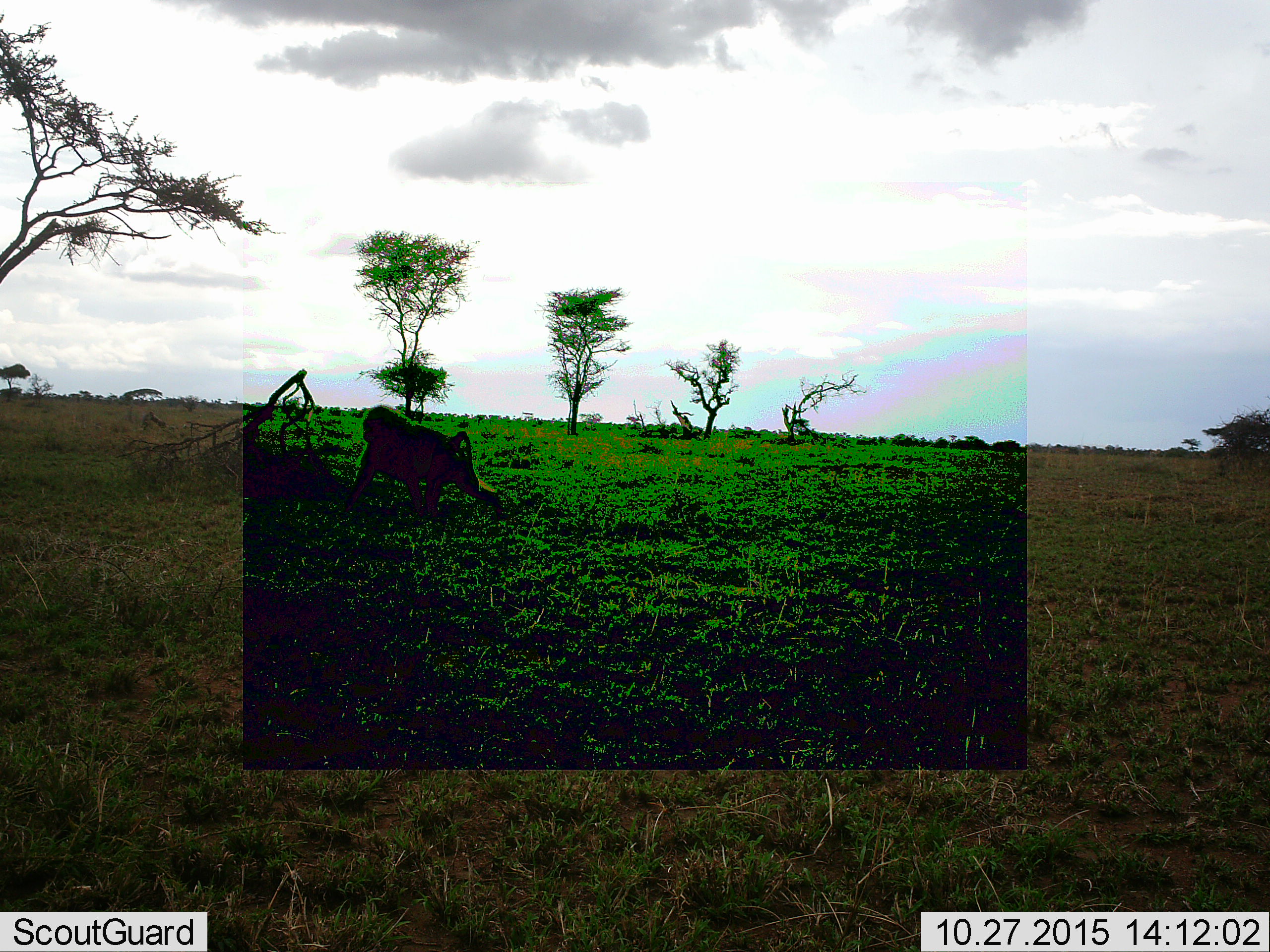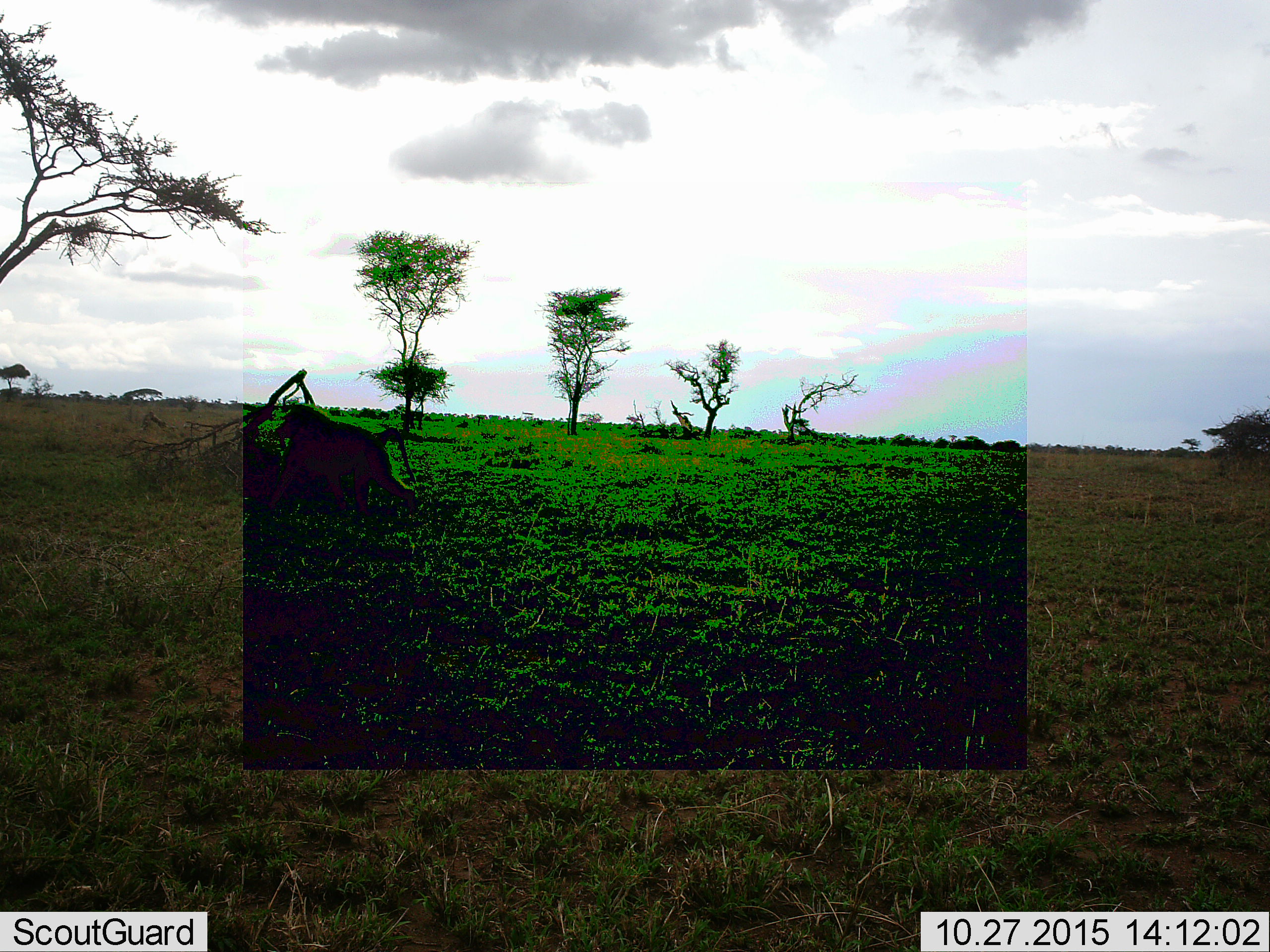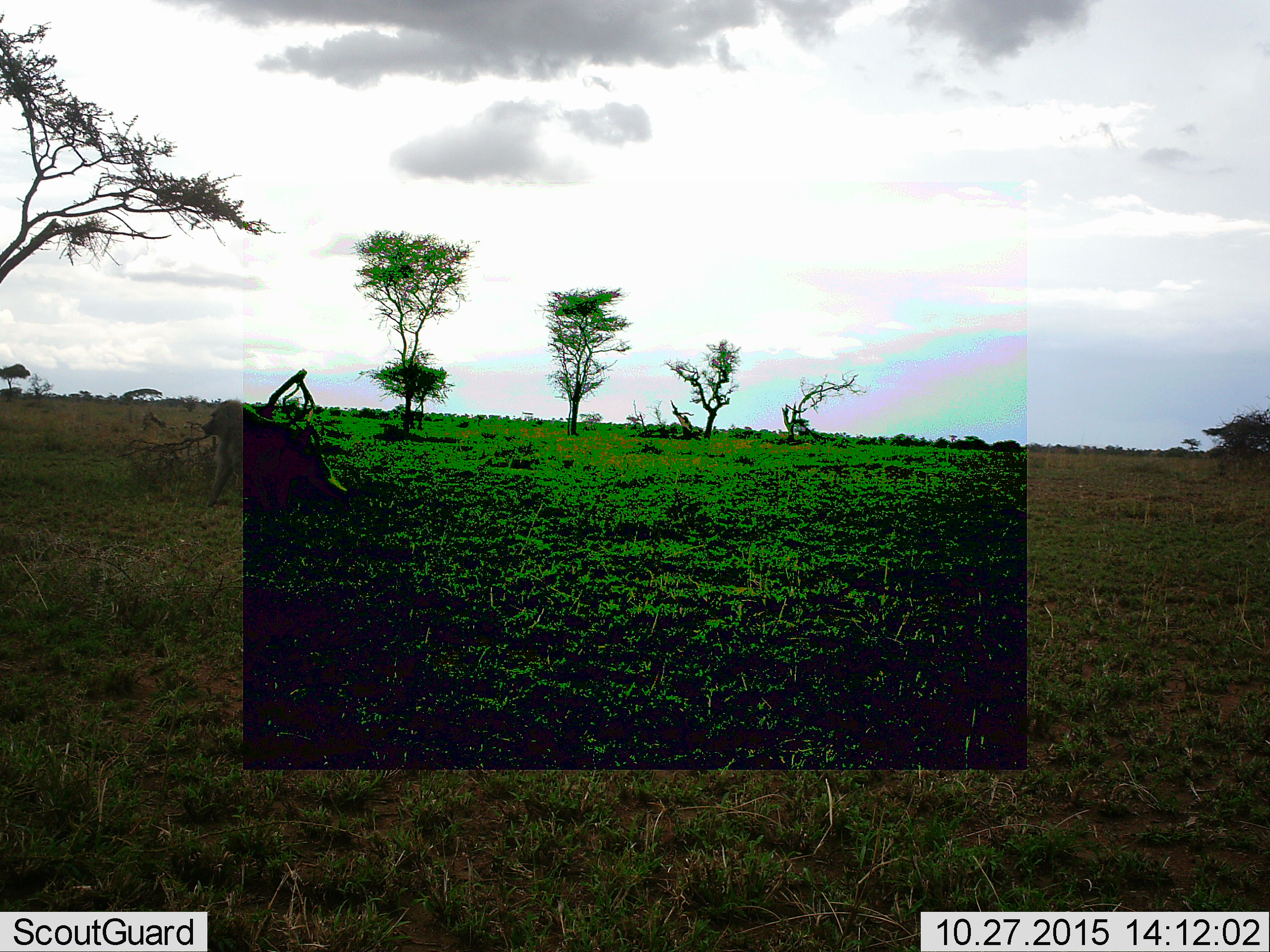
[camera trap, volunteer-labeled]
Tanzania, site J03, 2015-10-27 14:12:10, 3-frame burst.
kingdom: Animalia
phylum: Chordata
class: Mammalia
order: Primates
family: Cercopithecidae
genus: Papio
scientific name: Papio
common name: baboon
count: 1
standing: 0%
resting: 0%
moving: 100%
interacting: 0%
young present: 0%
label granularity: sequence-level